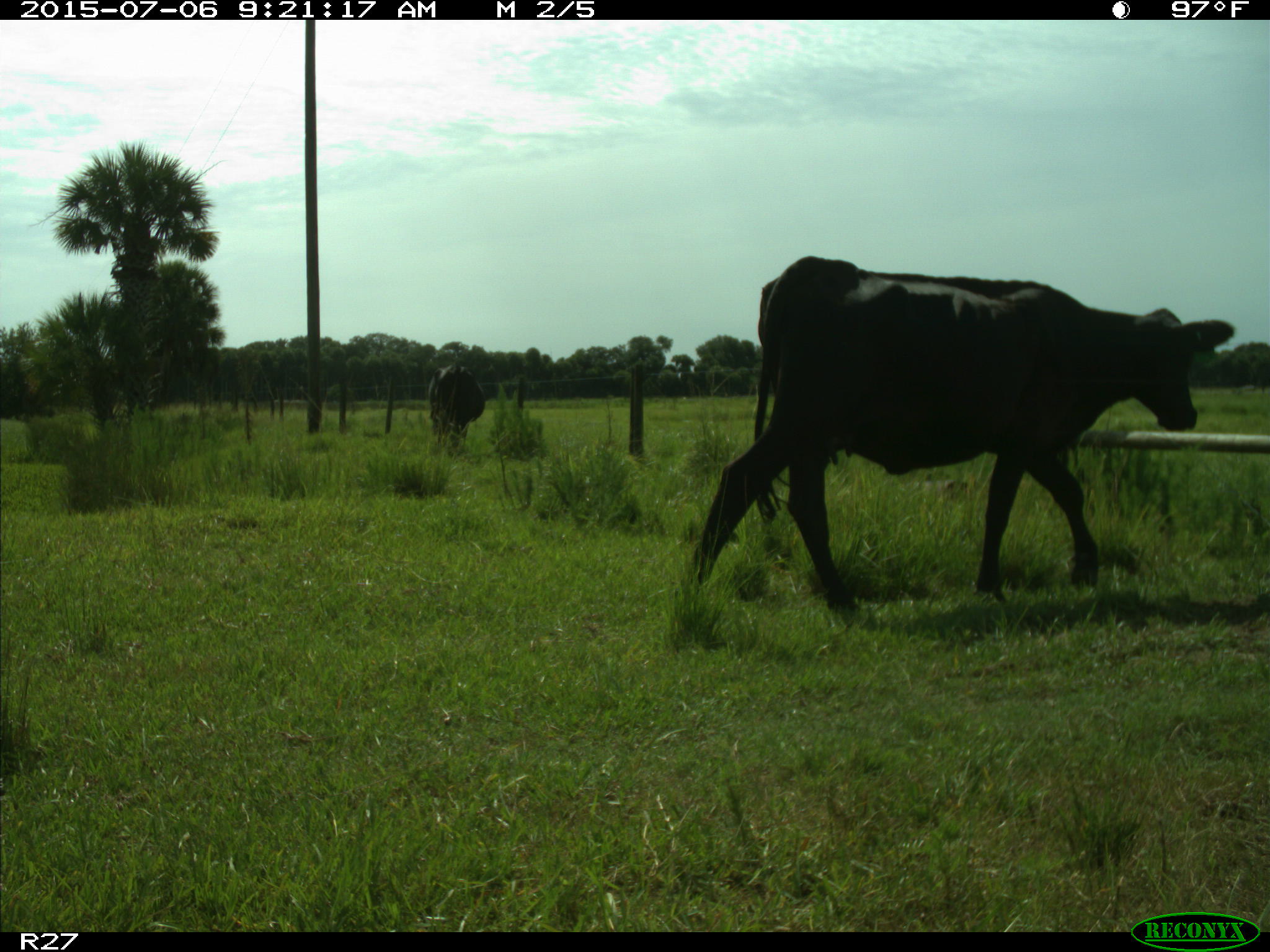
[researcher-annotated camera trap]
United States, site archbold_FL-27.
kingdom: Animalia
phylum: Chordata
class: Mammalia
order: Artiodactyla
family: Bovidae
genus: Bos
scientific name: Bos taurus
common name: domestic cow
Bos taurus (domestic cow).